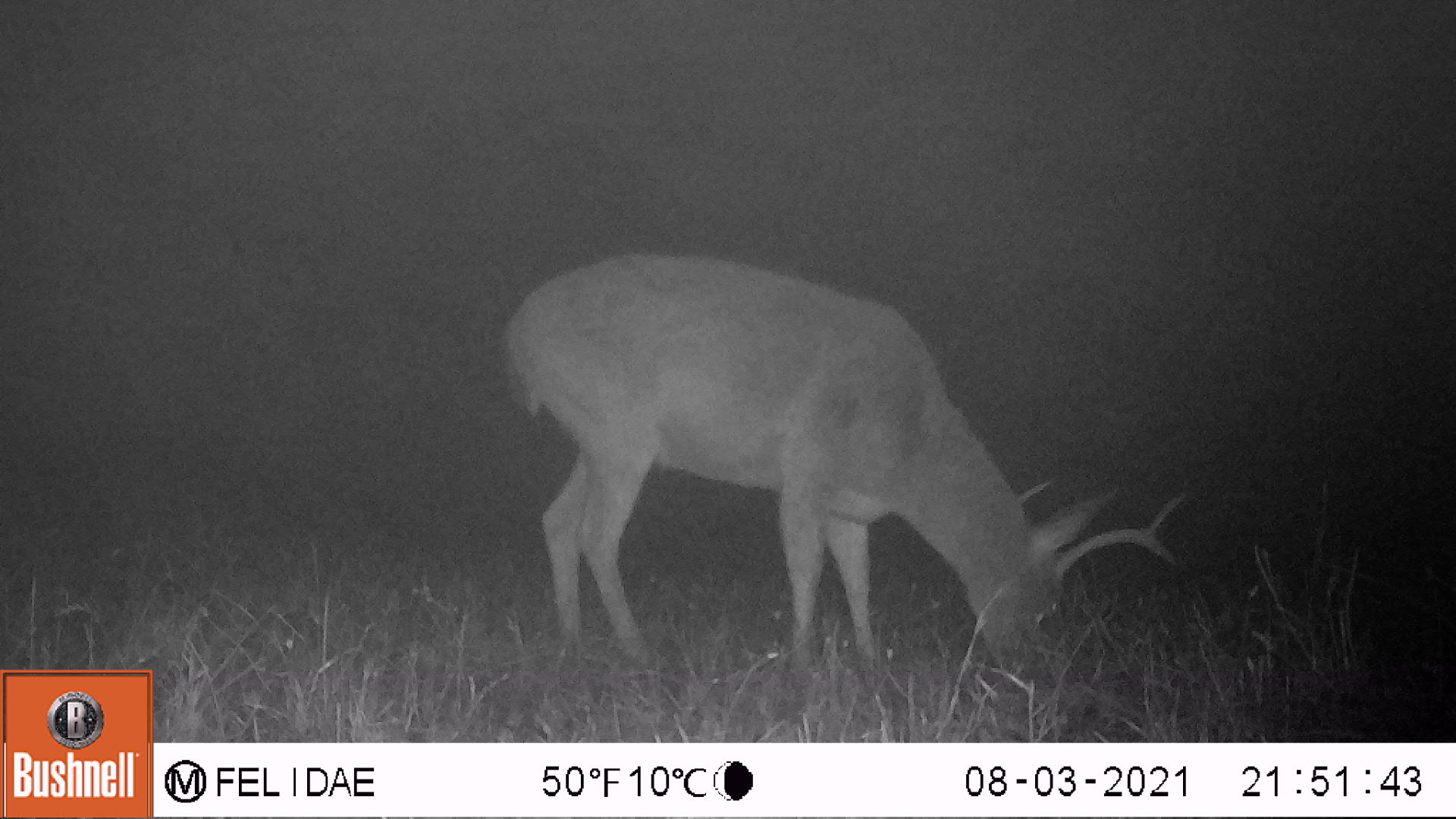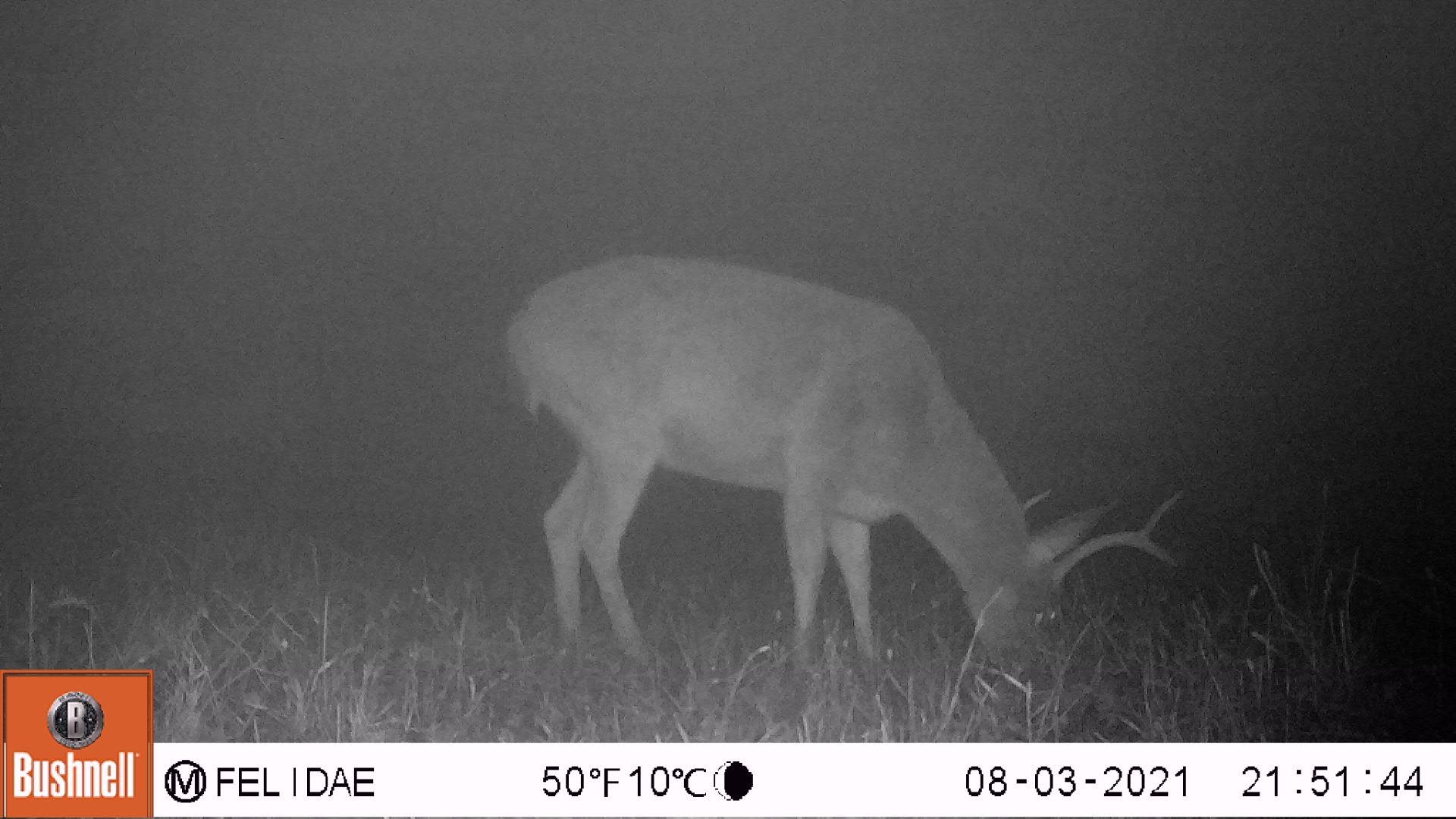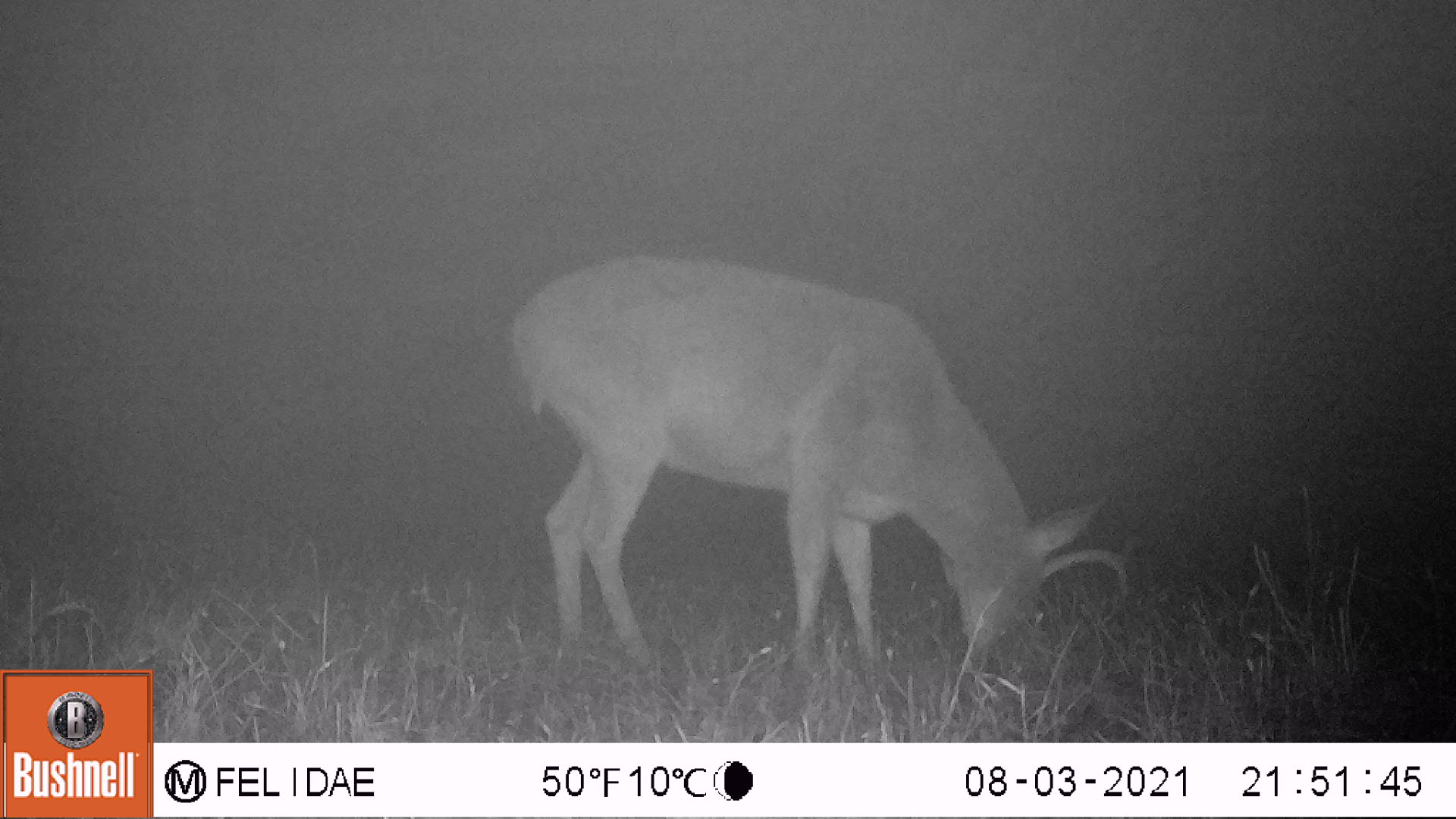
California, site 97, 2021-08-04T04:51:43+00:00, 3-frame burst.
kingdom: Animalia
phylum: Chordata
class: Mammalia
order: Artiodactyla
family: Cervidae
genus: Odocoileus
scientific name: Odocoileus hemionus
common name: mule deer